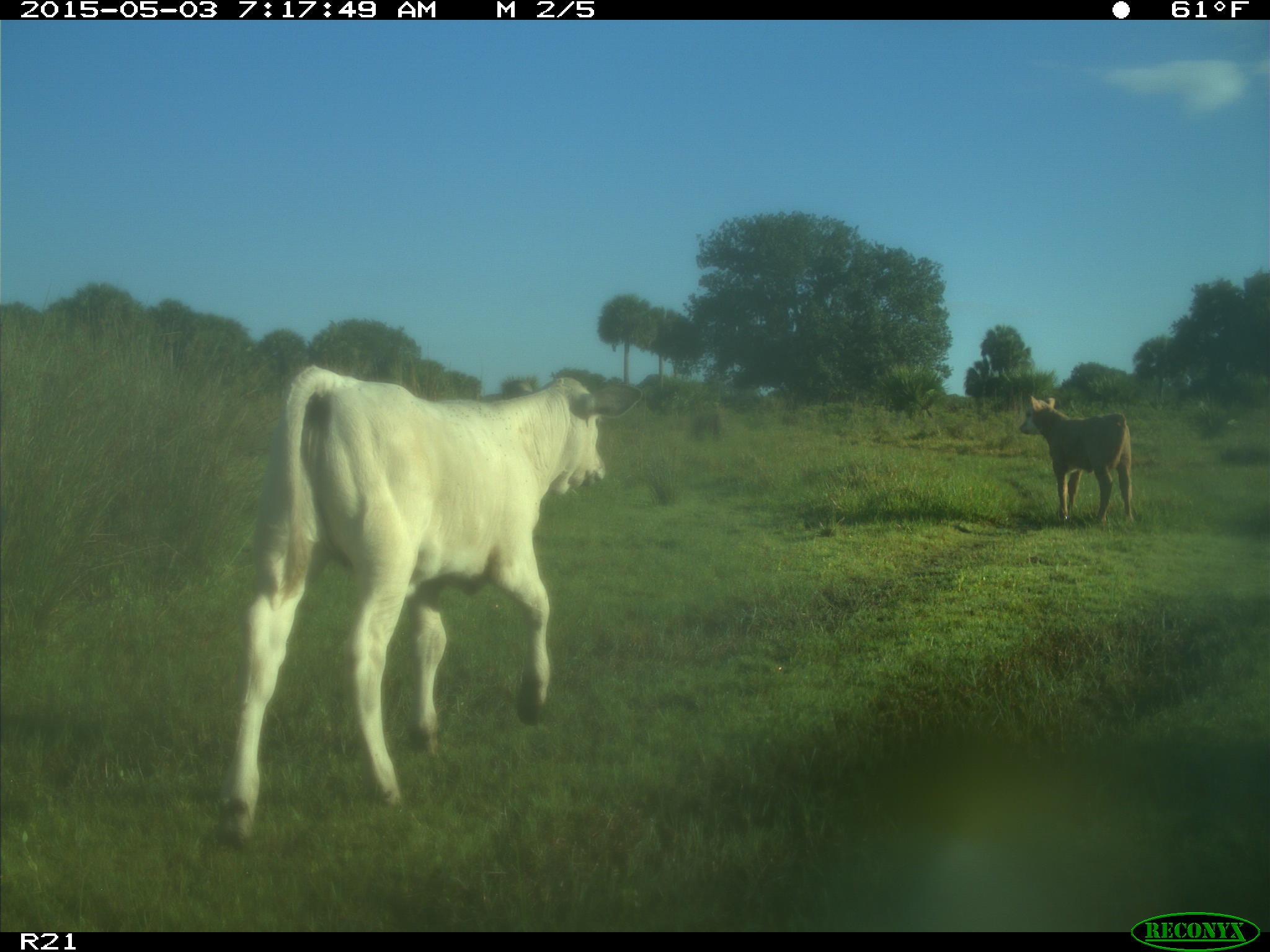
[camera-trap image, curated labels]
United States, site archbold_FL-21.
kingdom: Animalia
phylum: Chordata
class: Mammalia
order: Artiodactyla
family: Bovidae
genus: Bos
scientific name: Bos taurus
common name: domestic cow